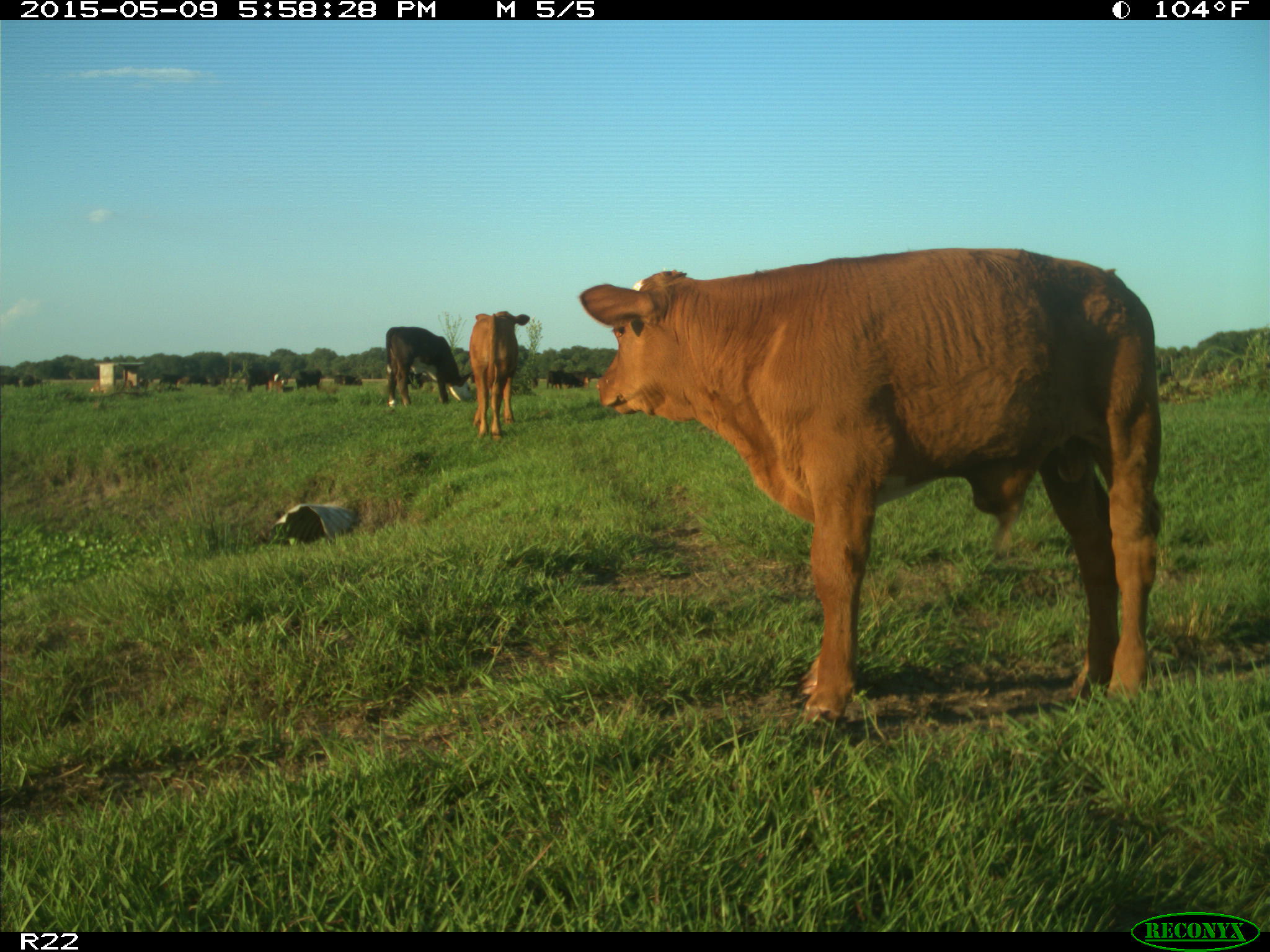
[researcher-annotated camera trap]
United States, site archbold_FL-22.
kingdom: Animalia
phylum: Chordata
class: Mammalia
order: Artiodactyla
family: Bovidae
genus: Bos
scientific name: Bos taurus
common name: domestic cow